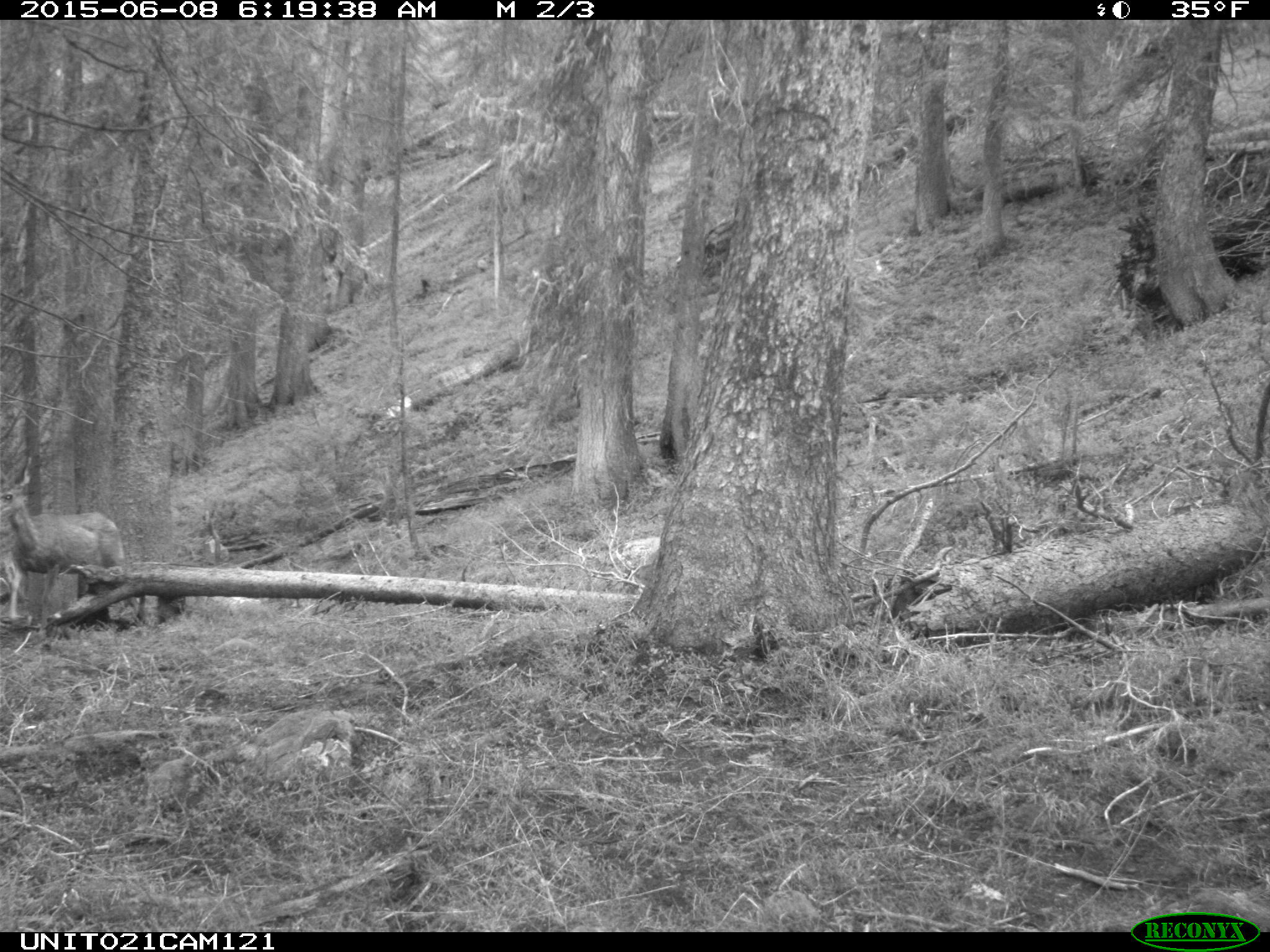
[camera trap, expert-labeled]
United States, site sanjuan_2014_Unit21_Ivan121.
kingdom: Animalia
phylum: Chordata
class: Mammalia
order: Artiodactyla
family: Cervidae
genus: Odocoileus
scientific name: Odocoileus hemionus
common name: mule deer